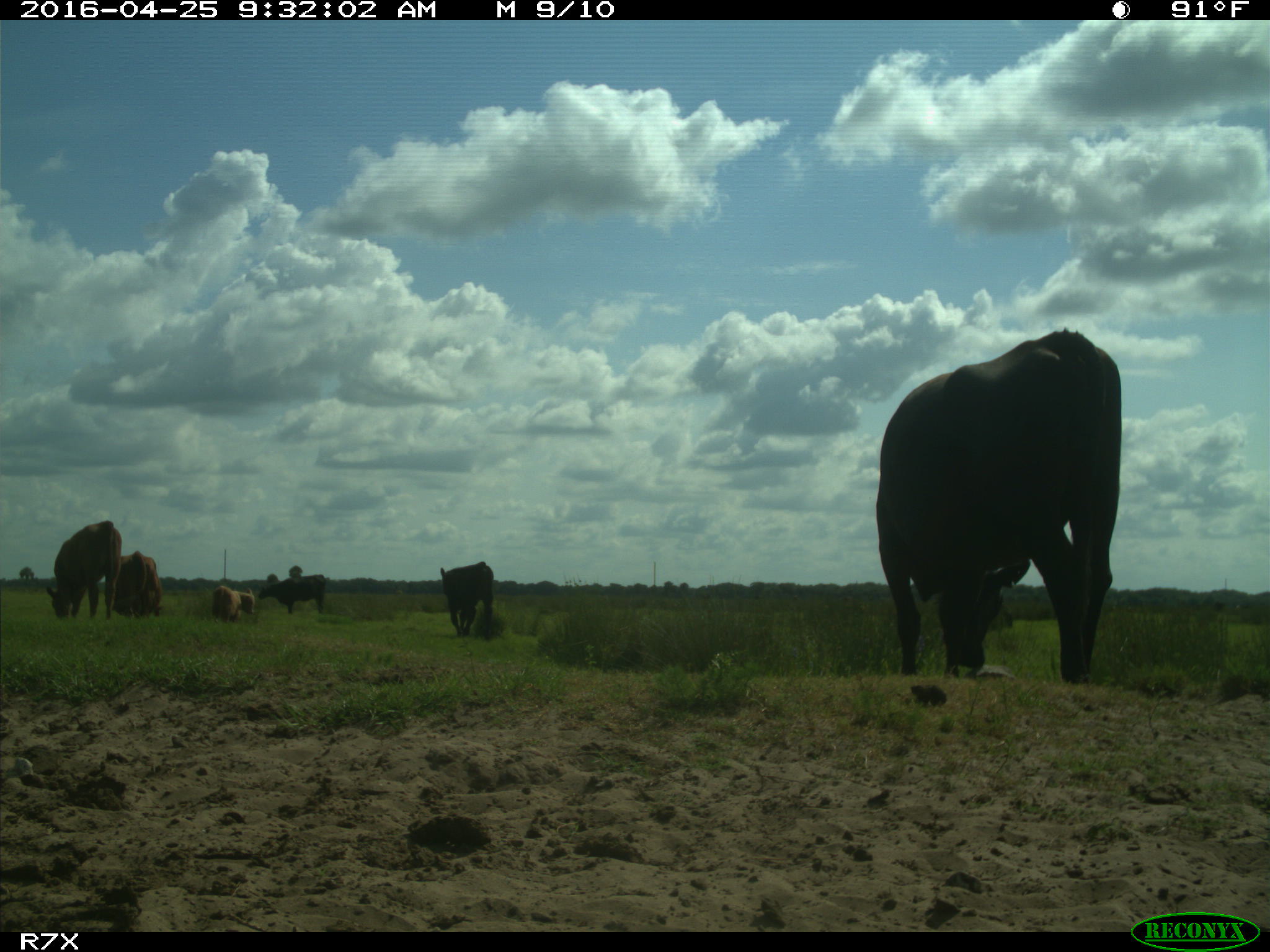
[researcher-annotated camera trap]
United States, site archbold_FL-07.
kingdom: Animalia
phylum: Chordata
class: Mammalia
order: Artiodactyla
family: Bovidae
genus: Bos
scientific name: Bos taurus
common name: domestic cow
Bos taurus (domestic cow).